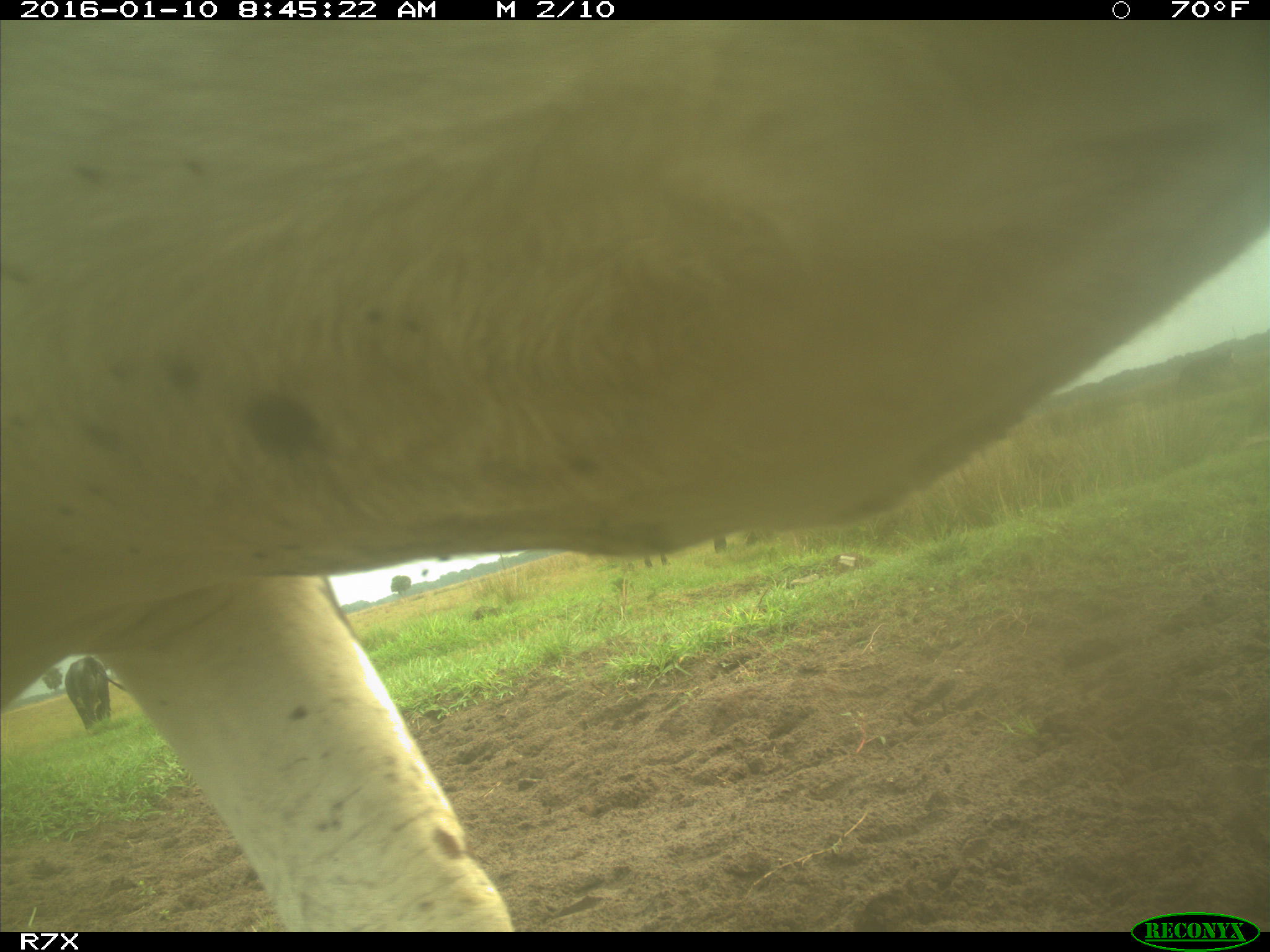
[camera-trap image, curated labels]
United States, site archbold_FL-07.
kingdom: Animalia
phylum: Chordata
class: Mammalia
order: Artiodactyla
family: Bovidae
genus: Bos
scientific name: Bos taurus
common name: domestic cow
Bos taurus (domestic cow).